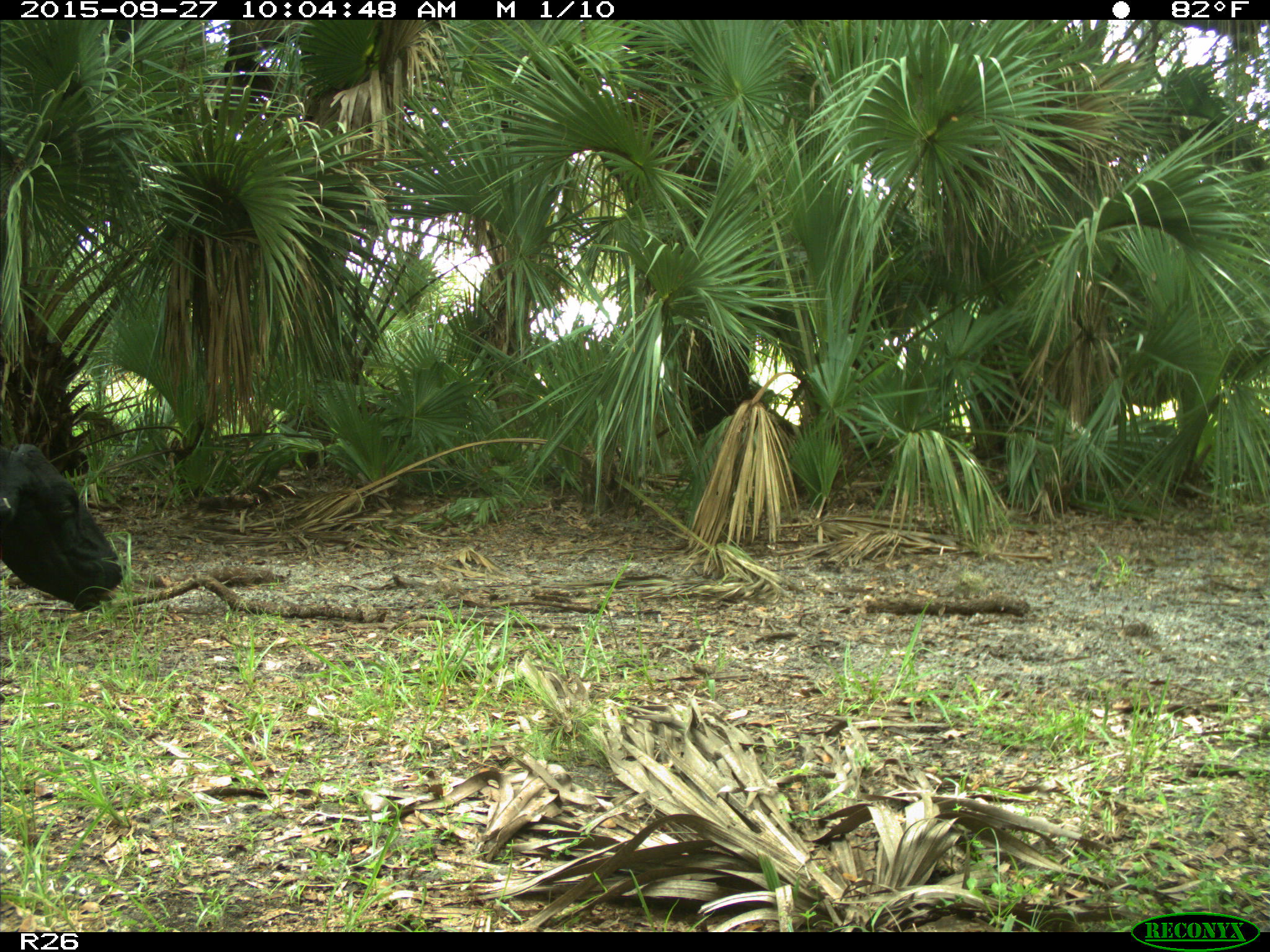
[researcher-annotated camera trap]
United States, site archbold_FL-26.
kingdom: Animalia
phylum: Chordata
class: Mammalia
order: Artiodactyla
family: Bovidae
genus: Bos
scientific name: Bos taurus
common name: domestic cow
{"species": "Bos taurus (domestic cow)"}